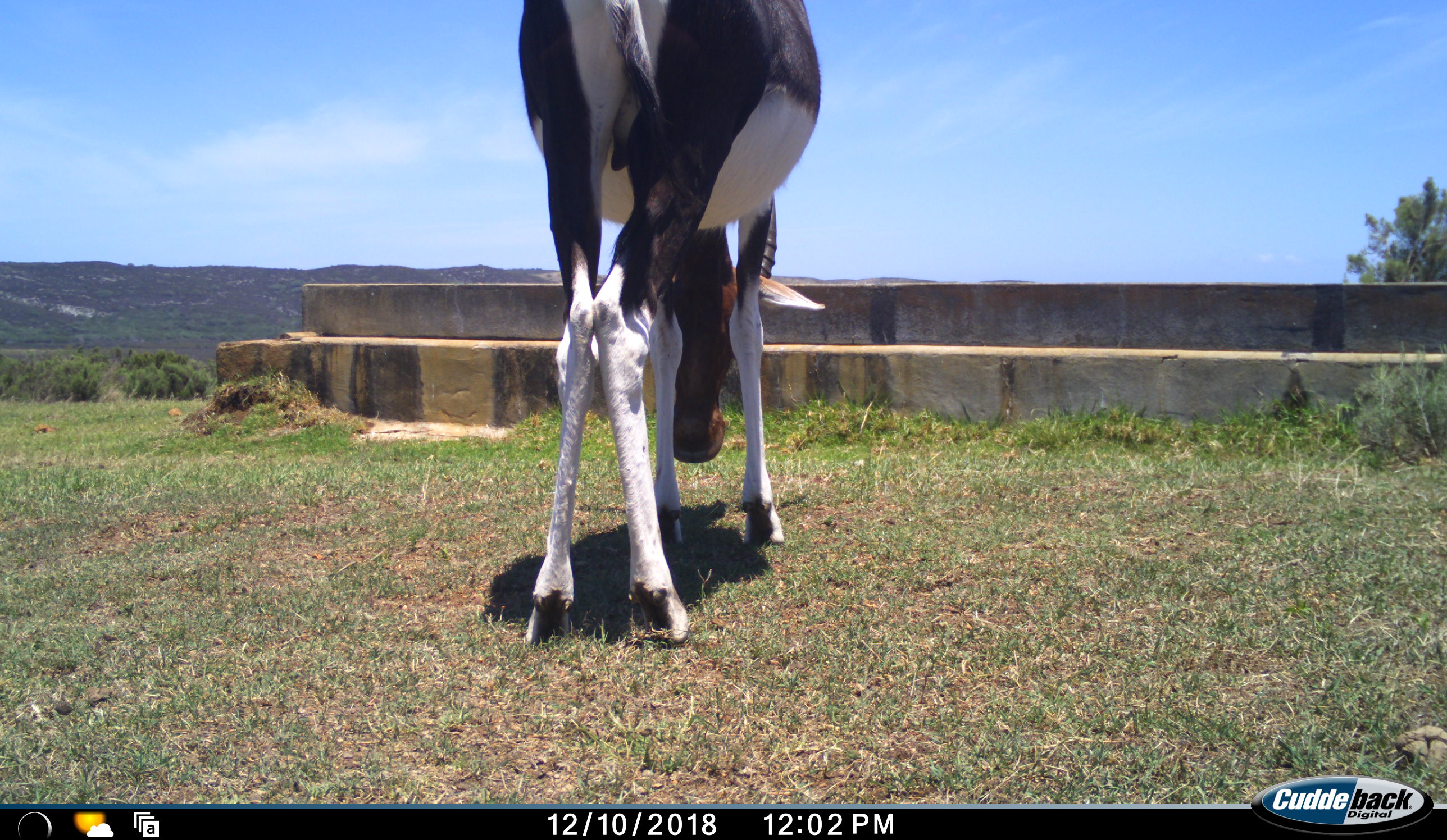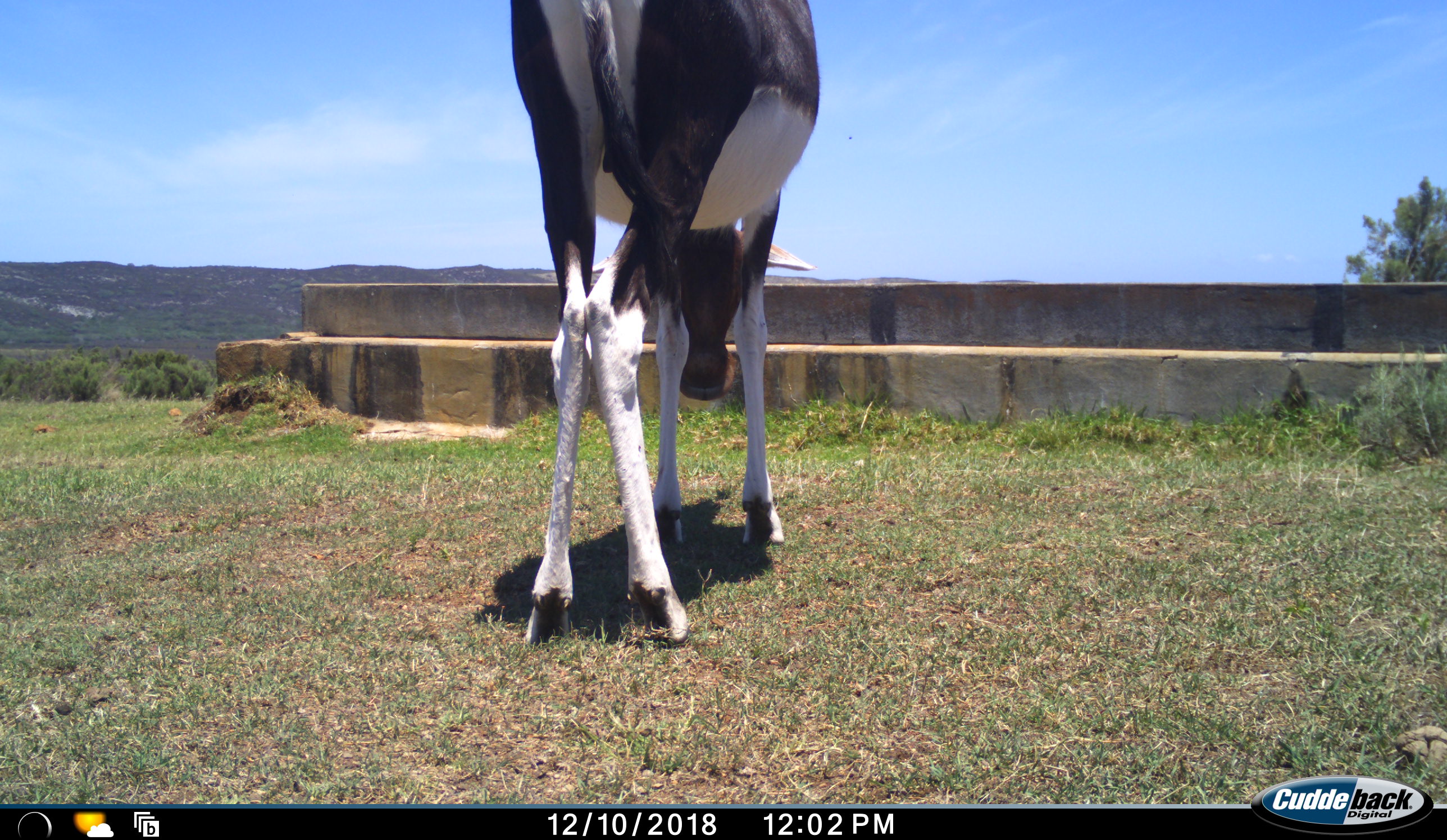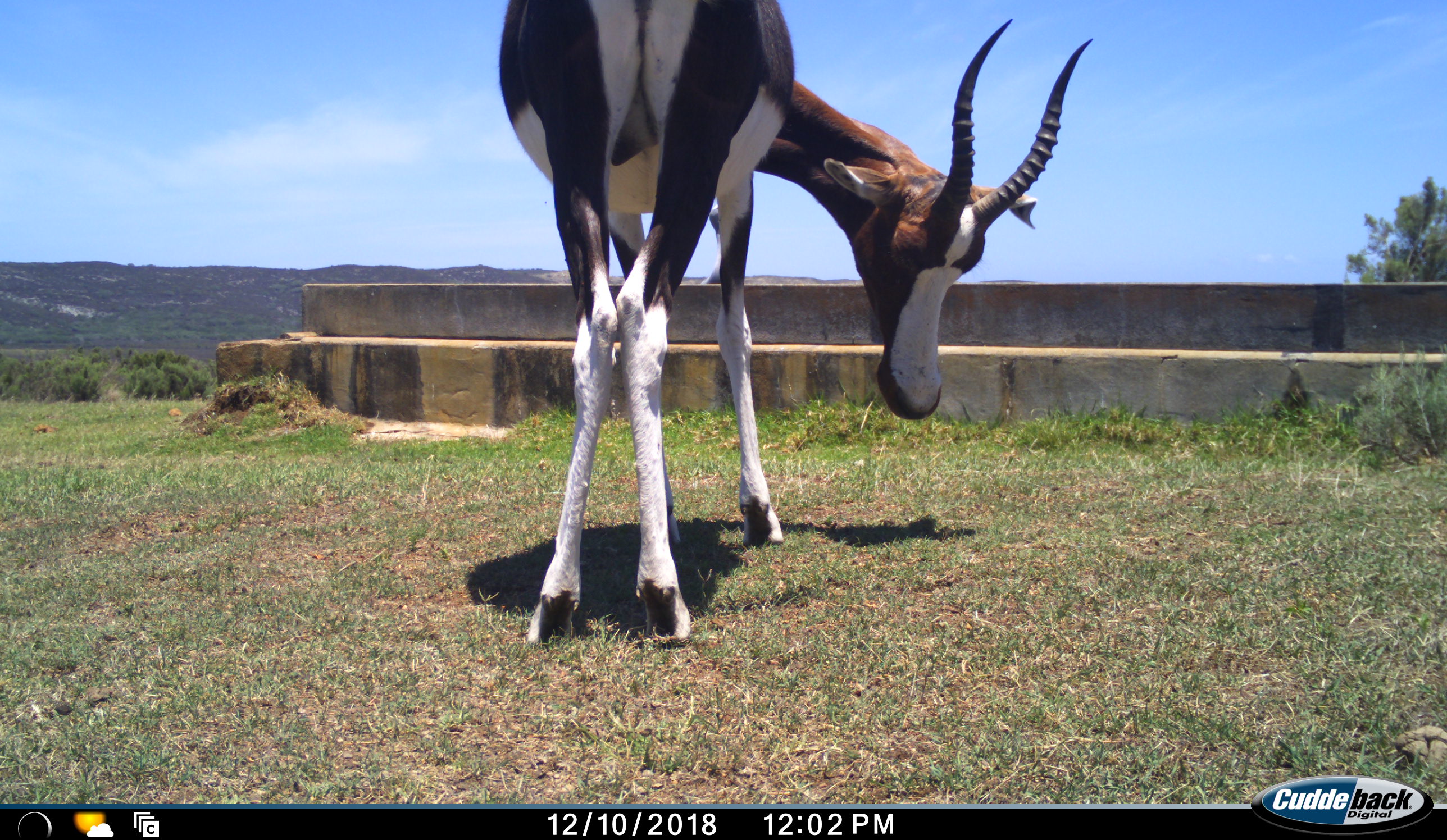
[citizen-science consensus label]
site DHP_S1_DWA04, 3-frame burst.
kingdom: Animalia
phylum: Chordata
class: Mammalia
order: Artiodactyla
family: Bovidae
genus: Damaliscus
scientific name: Damaliscus pygargus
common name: bontebok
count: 1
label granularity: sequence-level